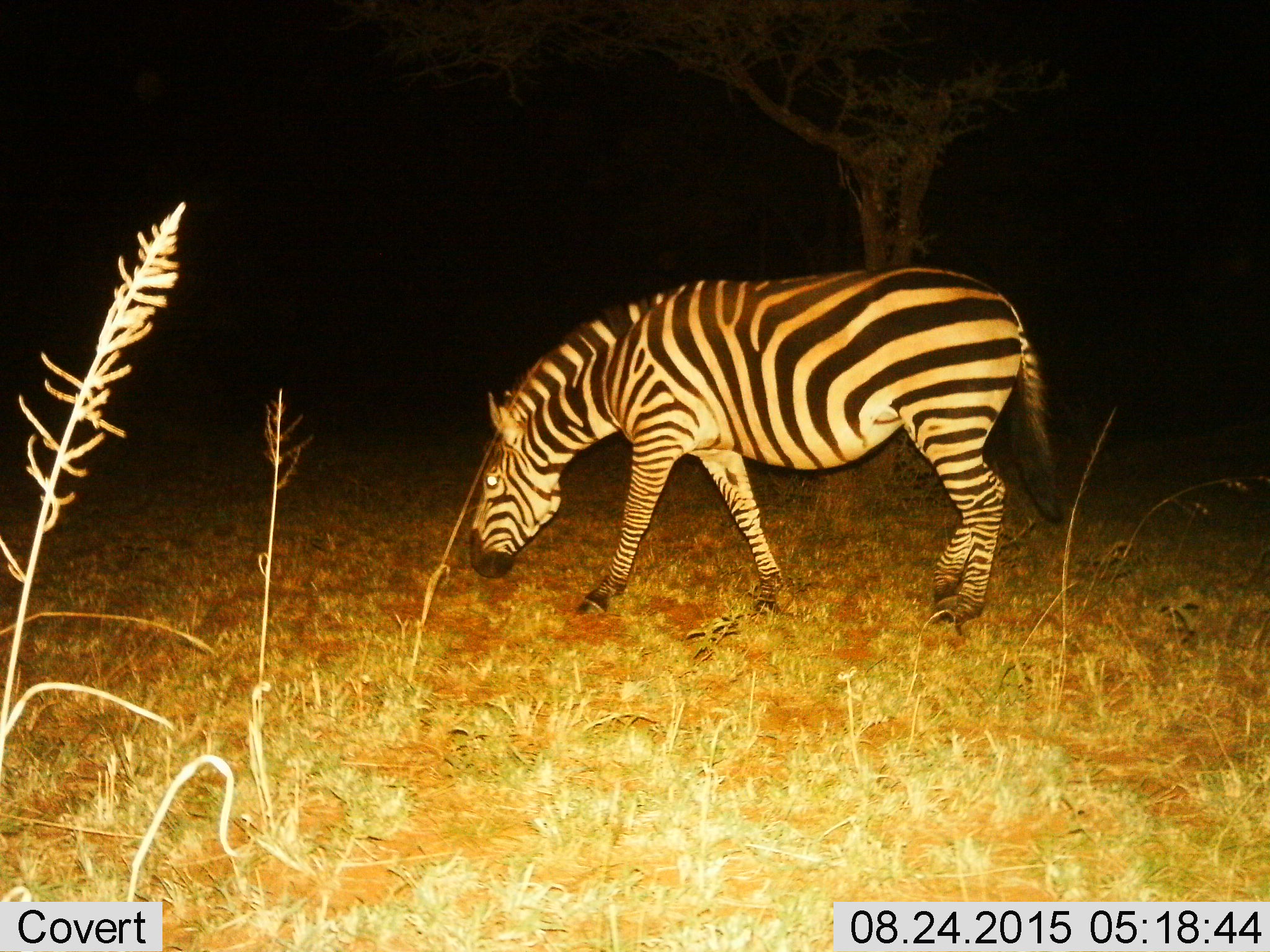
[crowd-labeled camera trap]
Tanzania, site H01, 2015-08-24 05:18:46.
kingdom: Animalia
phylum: Chordata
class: Mammalia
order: Perissodactyla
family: Equidae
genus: Equus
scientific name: Equus quagga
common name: plains zebra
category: zebra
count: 1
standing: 30%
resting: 0%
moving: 40%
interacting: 0%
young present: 0%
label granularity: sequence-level